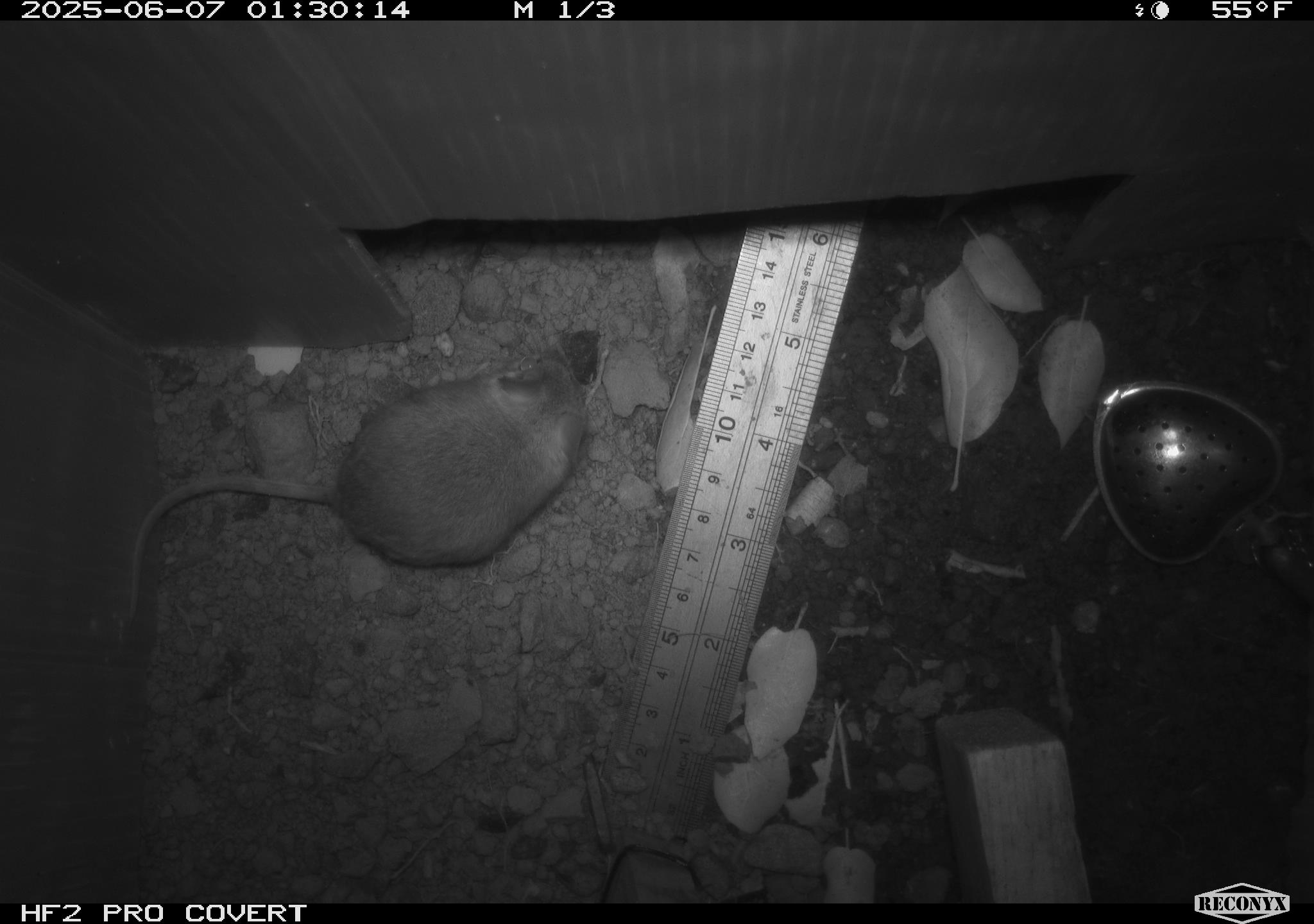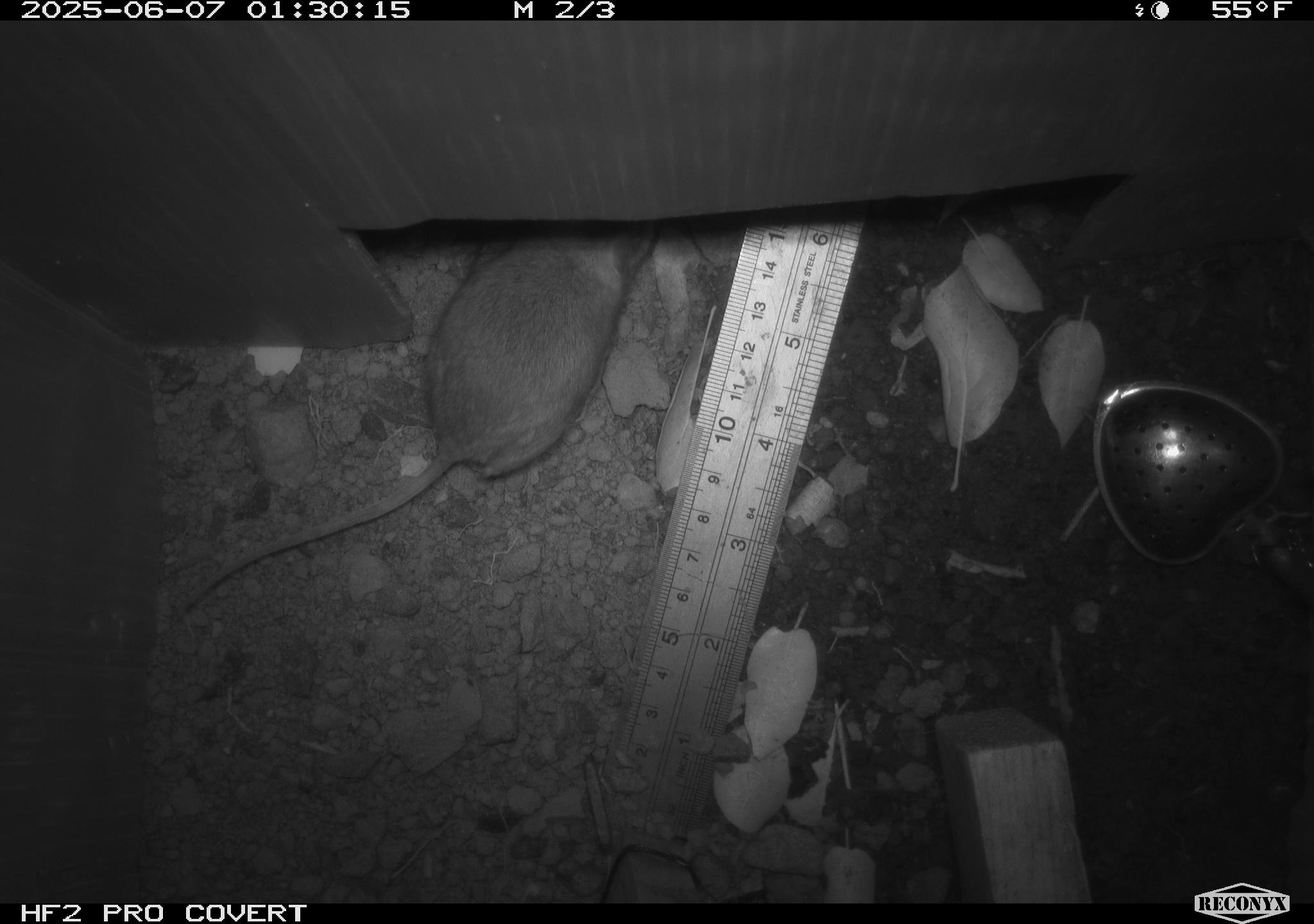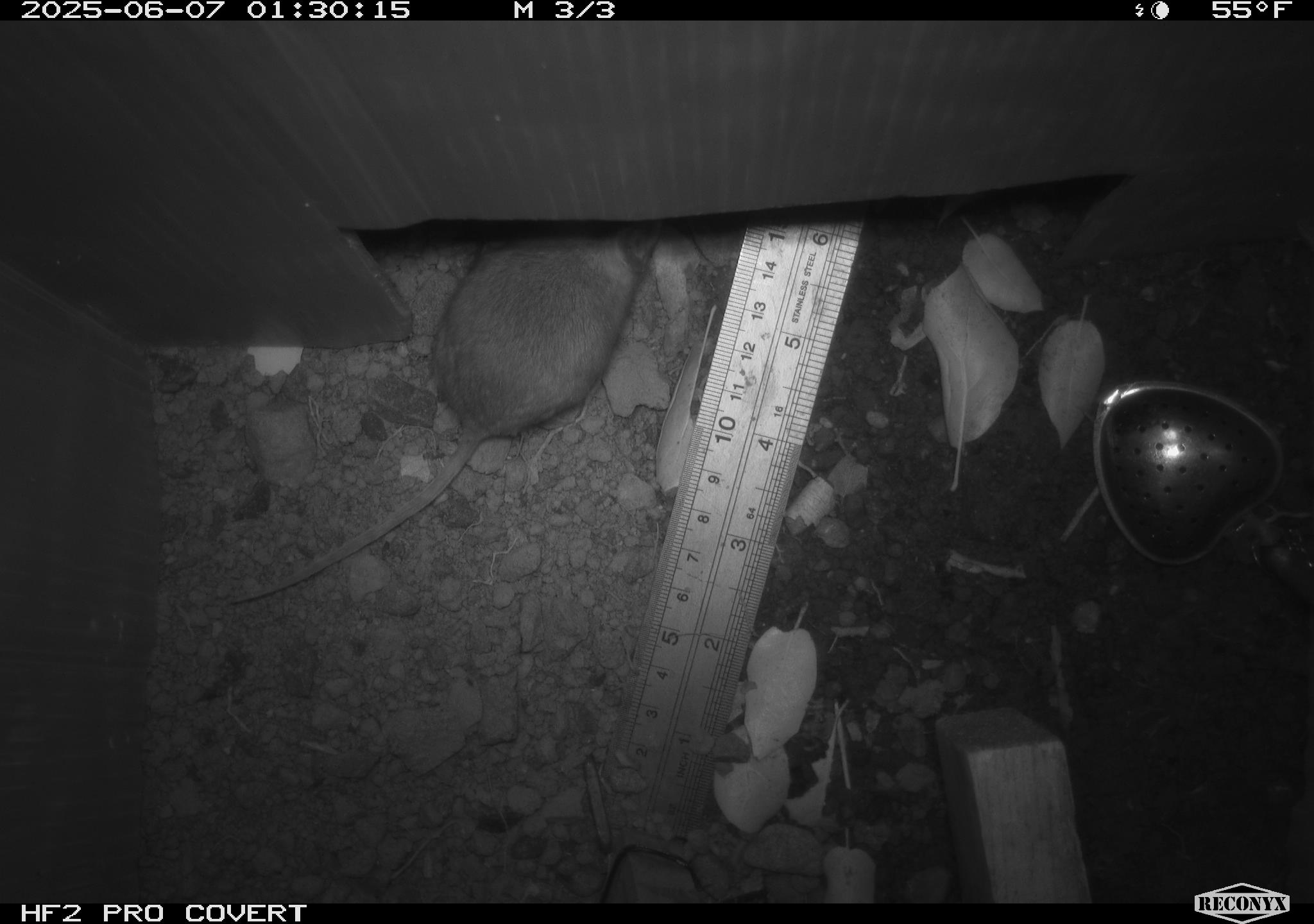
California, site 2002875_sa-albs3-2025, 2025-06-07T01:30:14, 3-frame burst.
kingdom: Animalia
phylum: Chordata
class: Mammalia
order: Rodentia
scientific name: Rodentia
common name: mouse species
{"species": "mouse species (Rodentia)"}